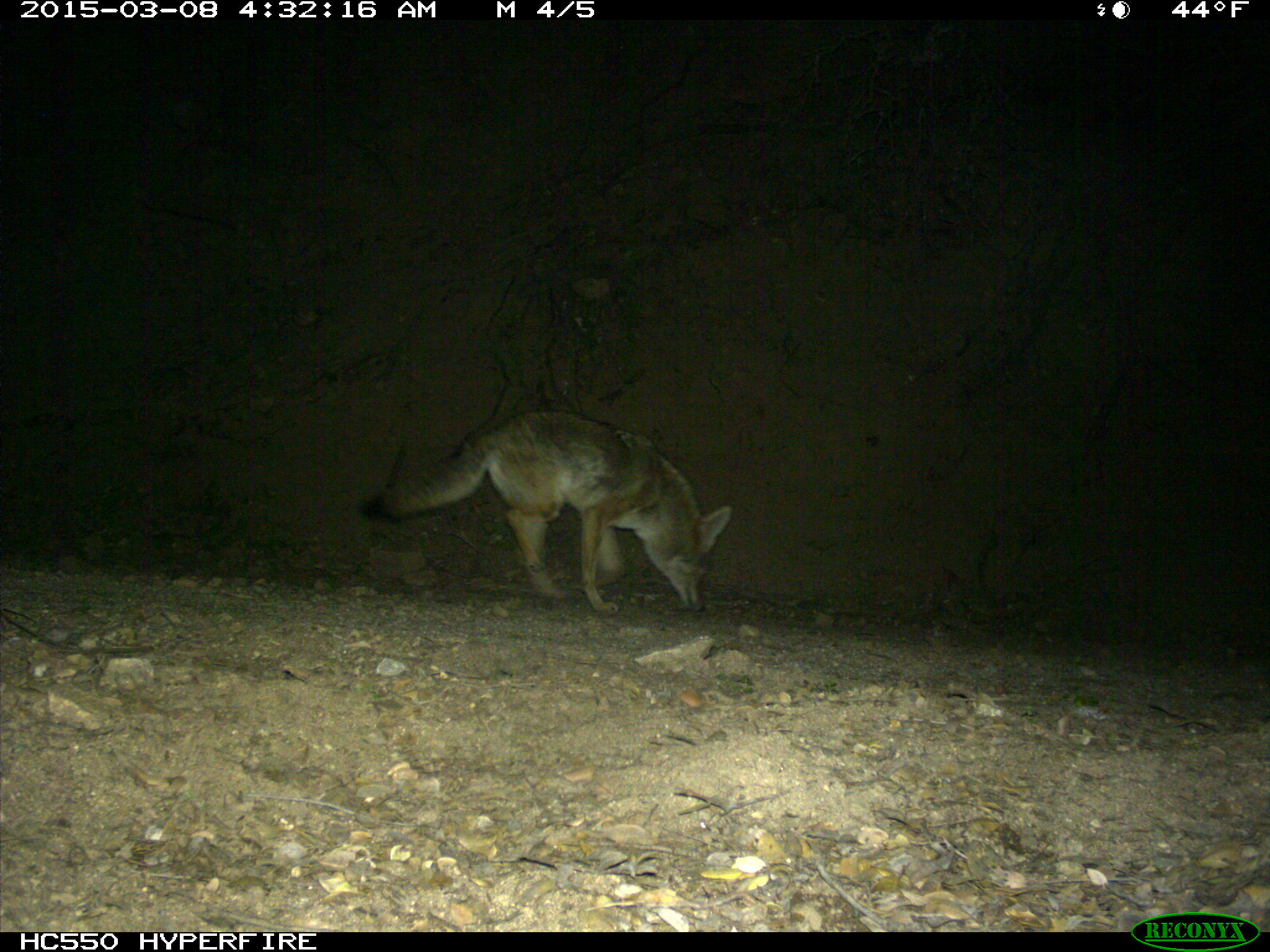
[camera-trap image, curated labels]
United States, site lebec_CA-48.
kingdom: Animalia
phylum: Chordata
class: Mammalia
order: Carnivora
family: Canidae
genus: Canis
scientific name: Canis latrans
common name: coyote